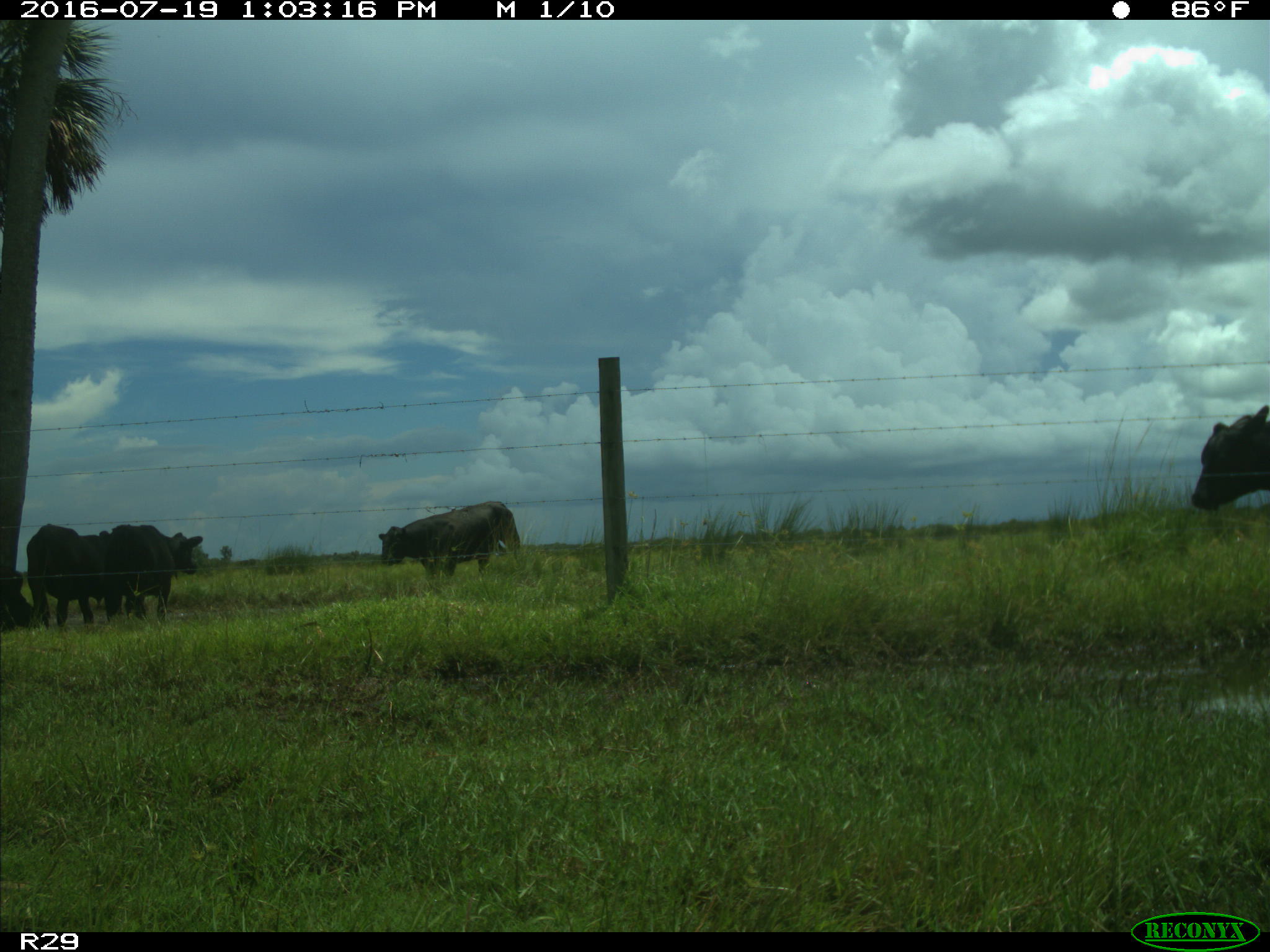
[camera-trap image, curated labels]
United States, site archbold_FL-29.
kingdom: Animalia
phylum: Chordata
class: Mammalia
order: Artiodactyla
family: Bovidae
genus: Bos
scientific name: Bos taurus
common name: domestic cow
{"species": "Bos taurus (domestic cow)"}